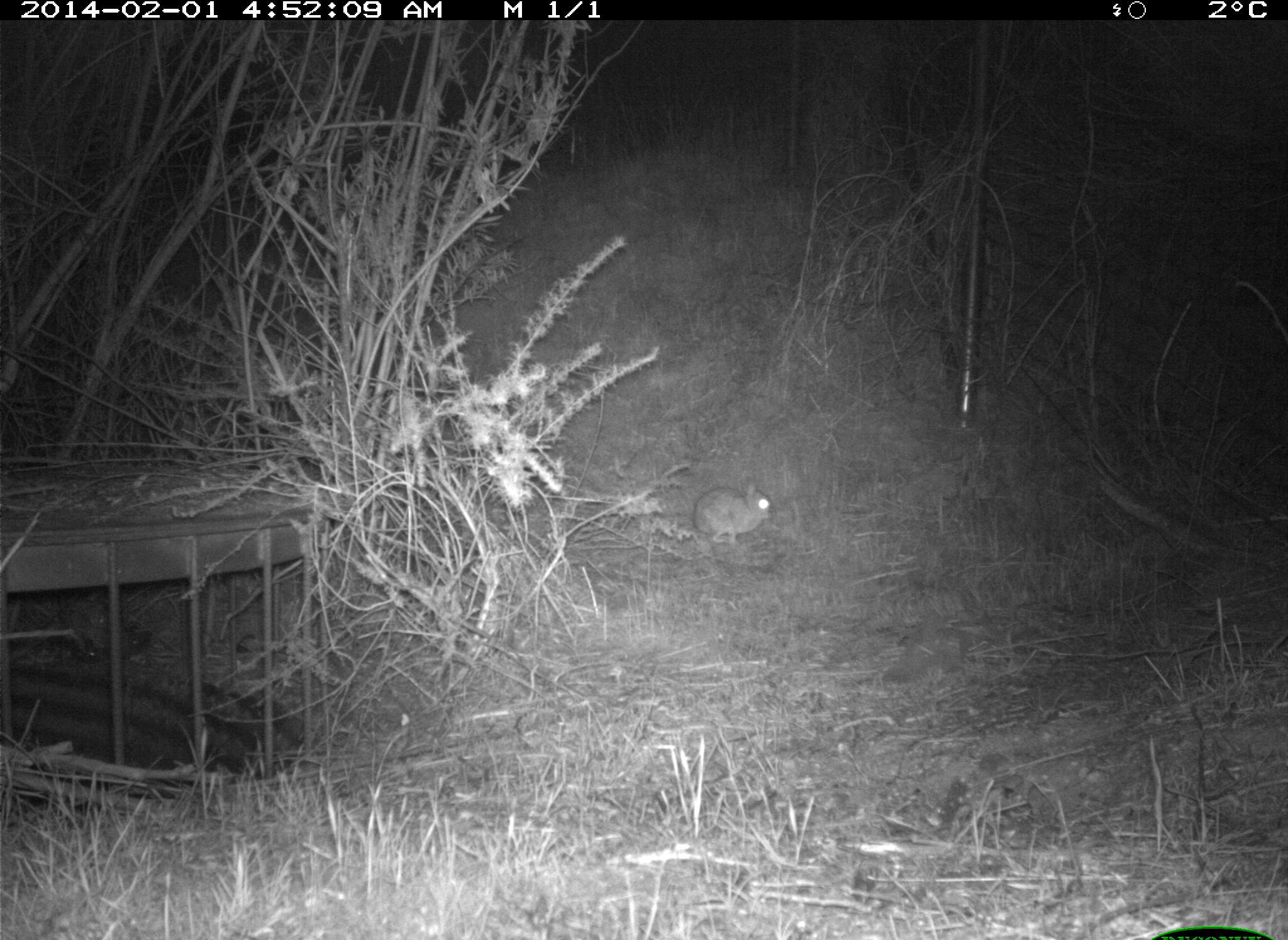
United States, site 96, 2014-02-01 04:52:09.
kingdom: Animalia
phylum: Chordata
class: Mammalia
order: Lagomorpha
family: Leporidae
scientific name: Leporidae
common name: rabbits and hares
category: rabbit